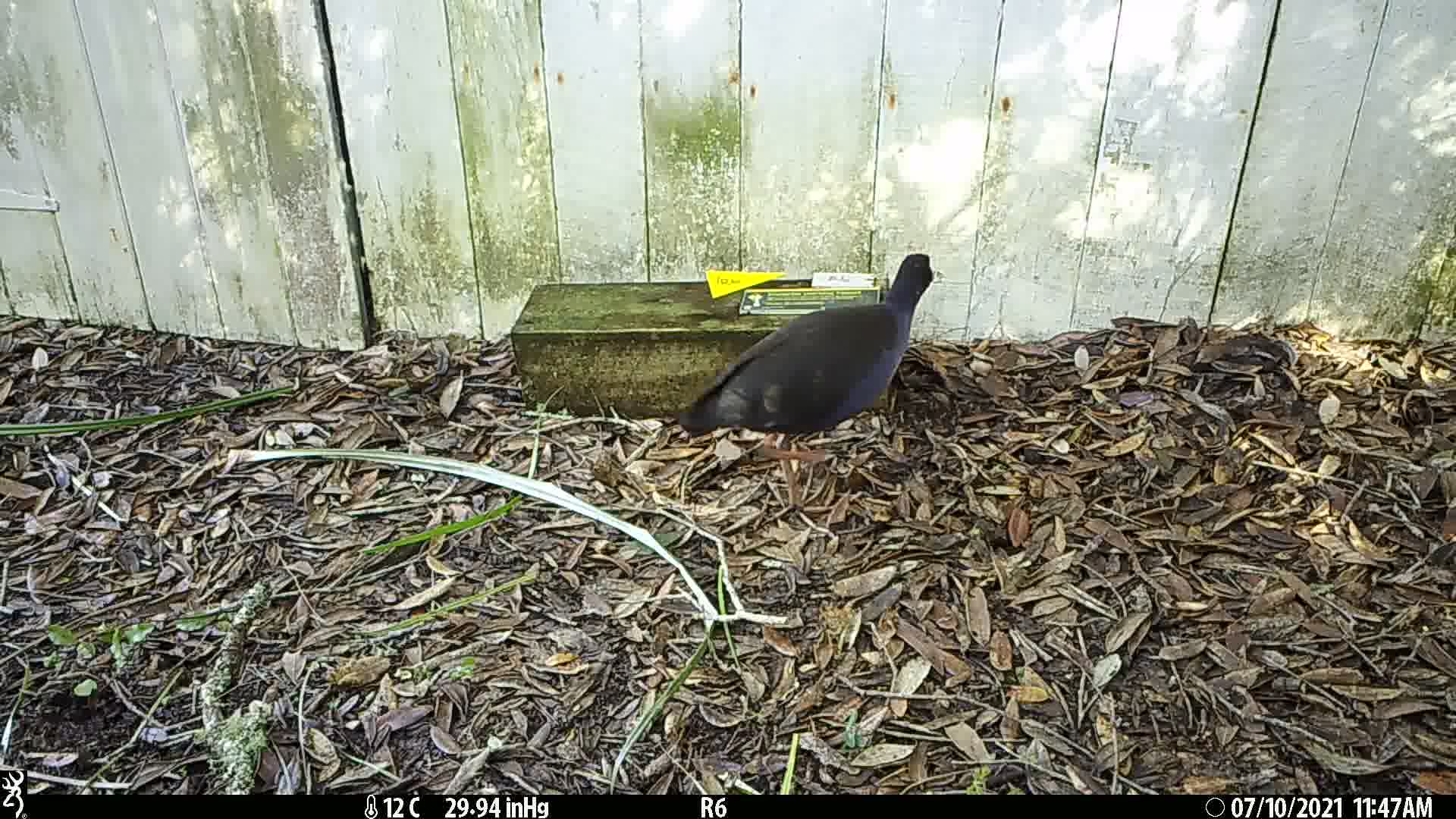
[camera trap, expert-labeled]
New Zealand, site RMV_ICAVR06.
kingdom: Animalia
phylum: Chordata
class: Aves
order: Gruiformes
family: Rallidae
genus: Porphyrio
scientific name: Porphyrio melanotus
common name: australasian swamphen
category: pukeko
Pukeko (australasian swamphen) (Porphyrio melanotus).